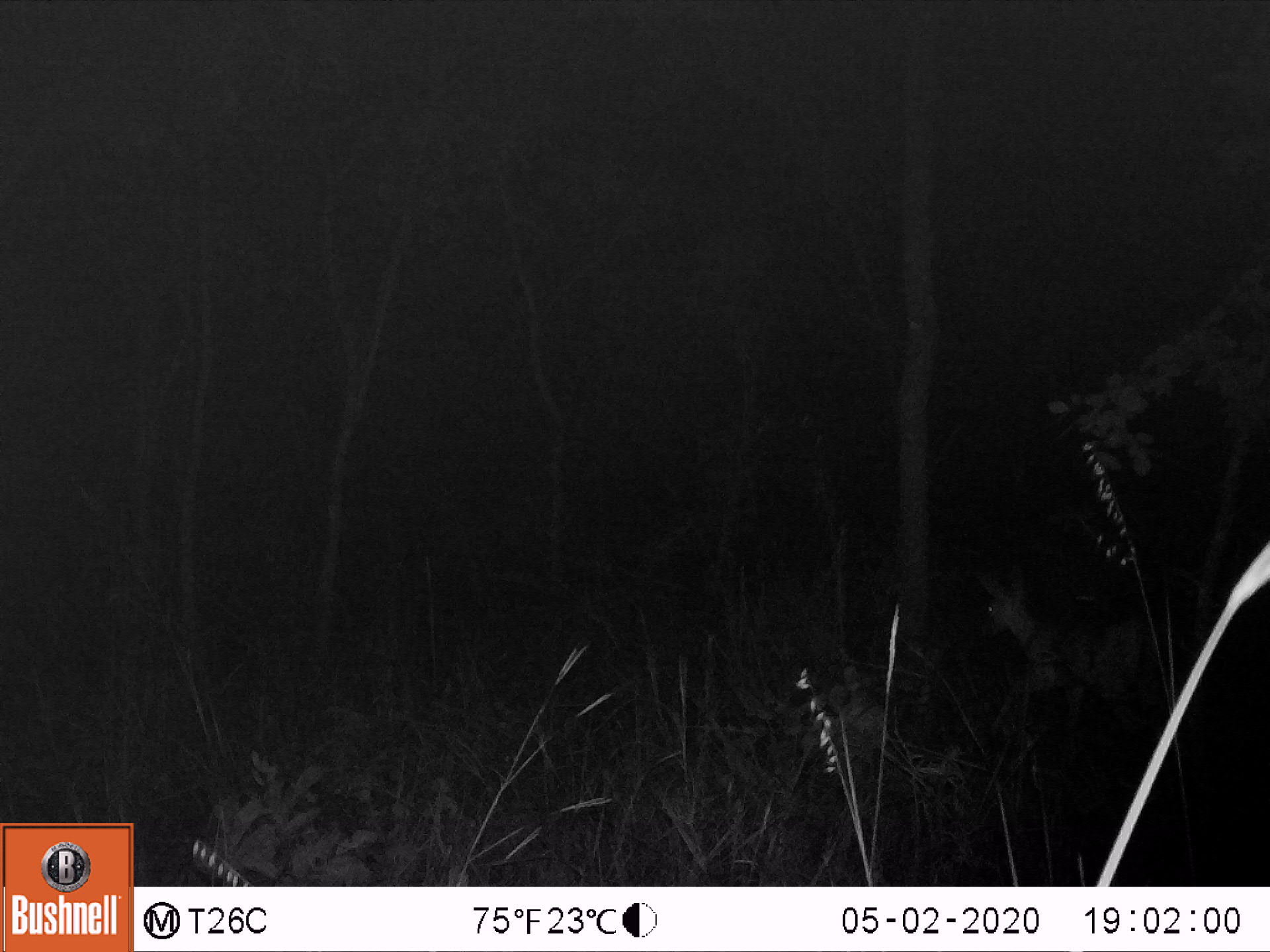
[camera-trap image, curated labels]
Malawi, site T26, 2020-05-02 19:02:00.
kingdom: Animalia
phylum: Chordata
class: Mammalia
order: Artiodactyla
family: Bovidae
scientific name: Antilopinae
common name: small antelope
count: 1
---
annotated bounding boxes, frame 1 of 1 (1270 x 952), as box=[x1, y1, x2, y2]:
small antelope: box=[942, 561, 1195, 750]